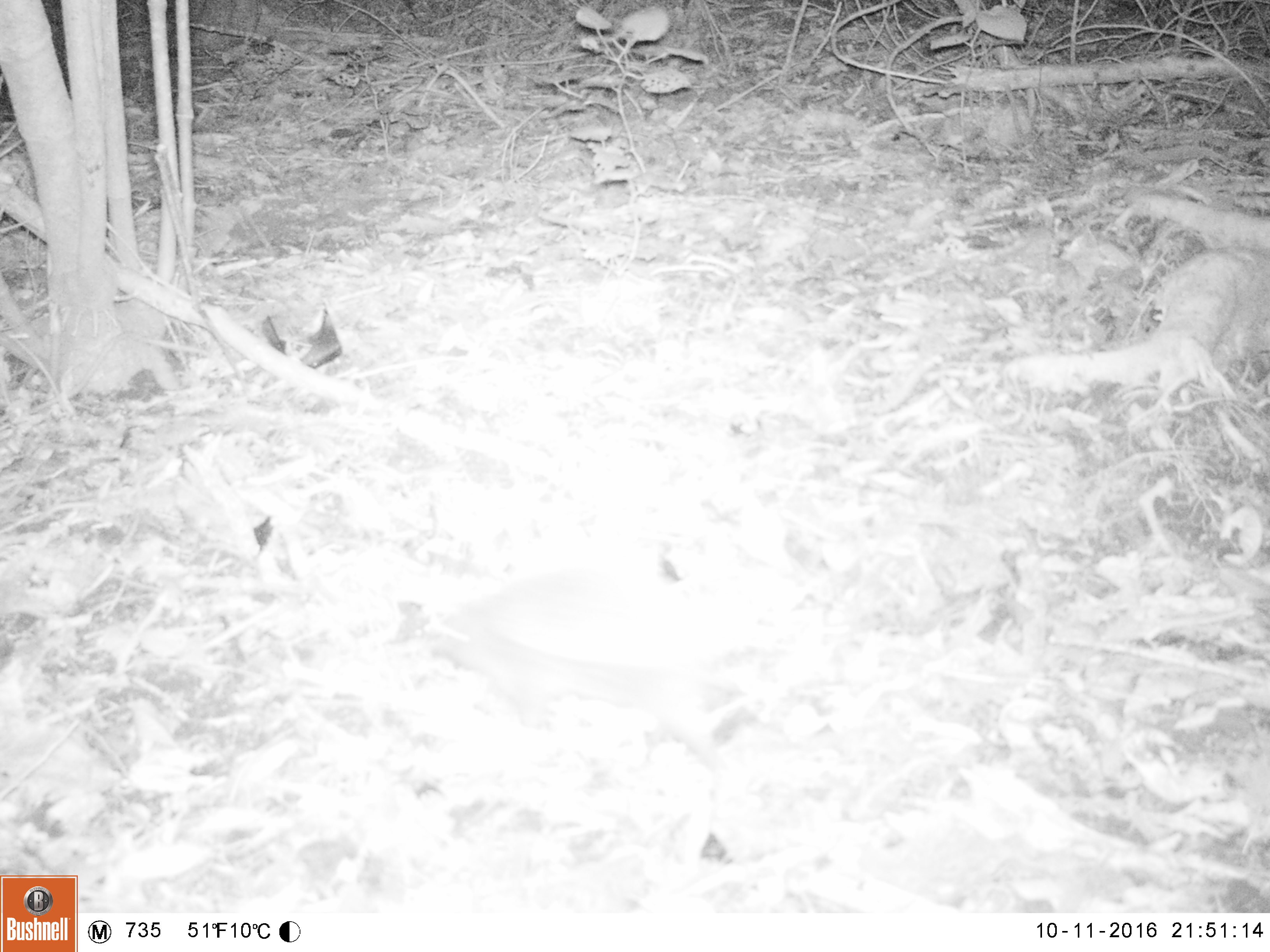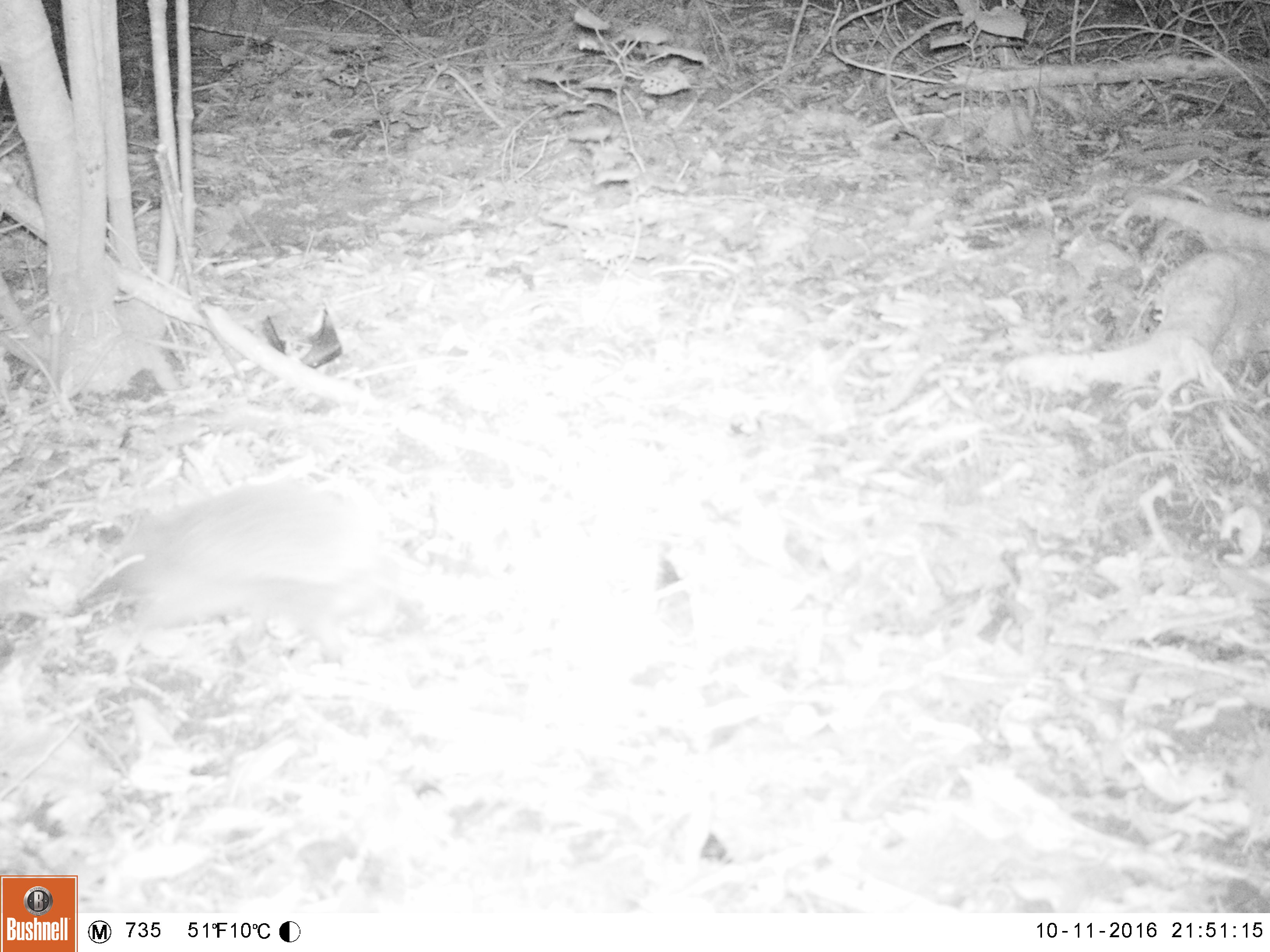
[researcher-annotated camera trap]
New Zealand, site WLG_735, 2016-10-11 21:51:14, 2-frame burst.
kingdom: Animalia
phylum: Chordata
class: Mammalia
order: Eulipotyphla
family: Erinaceidae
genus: Erinaceus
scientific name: Erinaceus europaeus europaeus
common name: european hedgehog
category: hedgehog